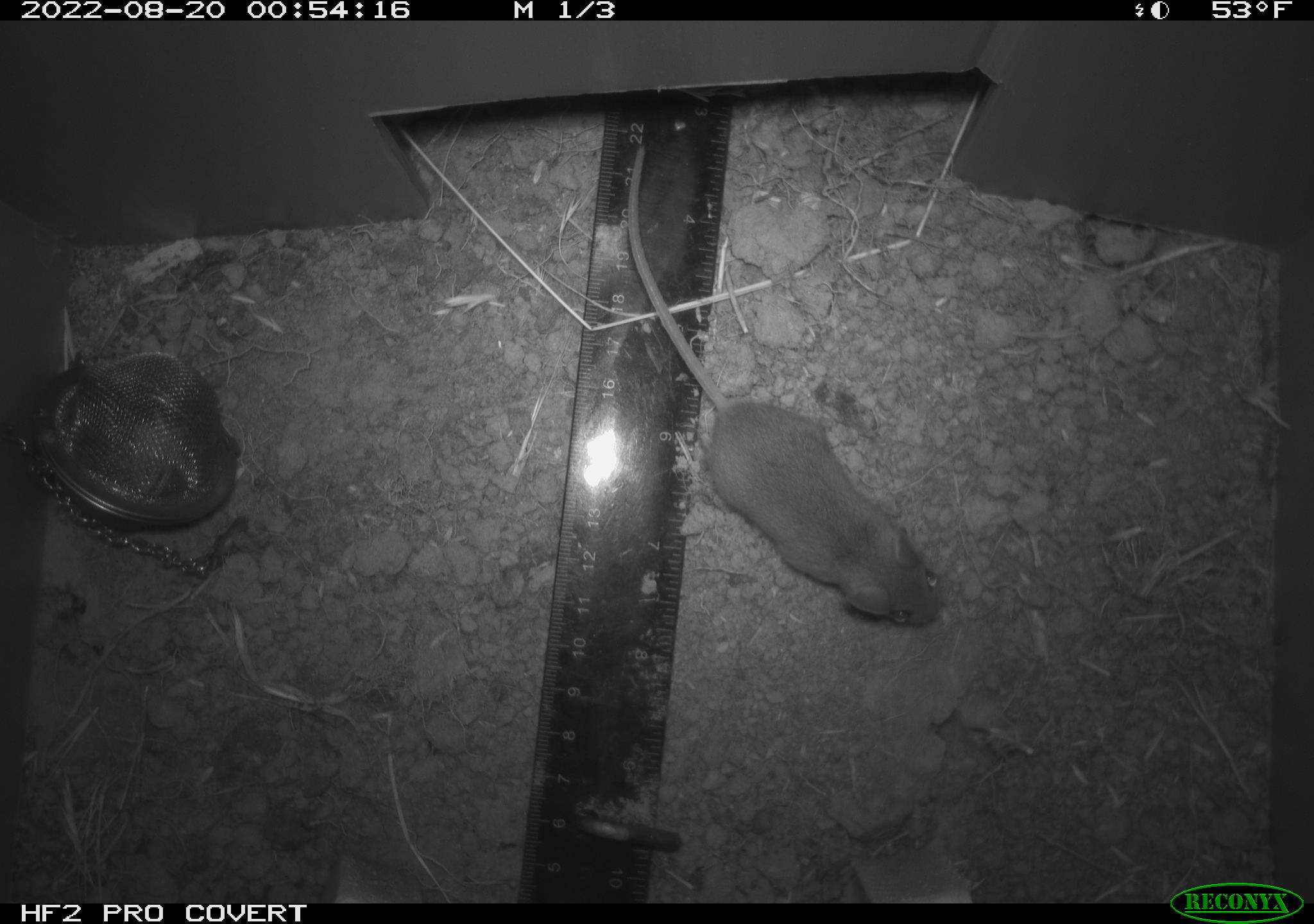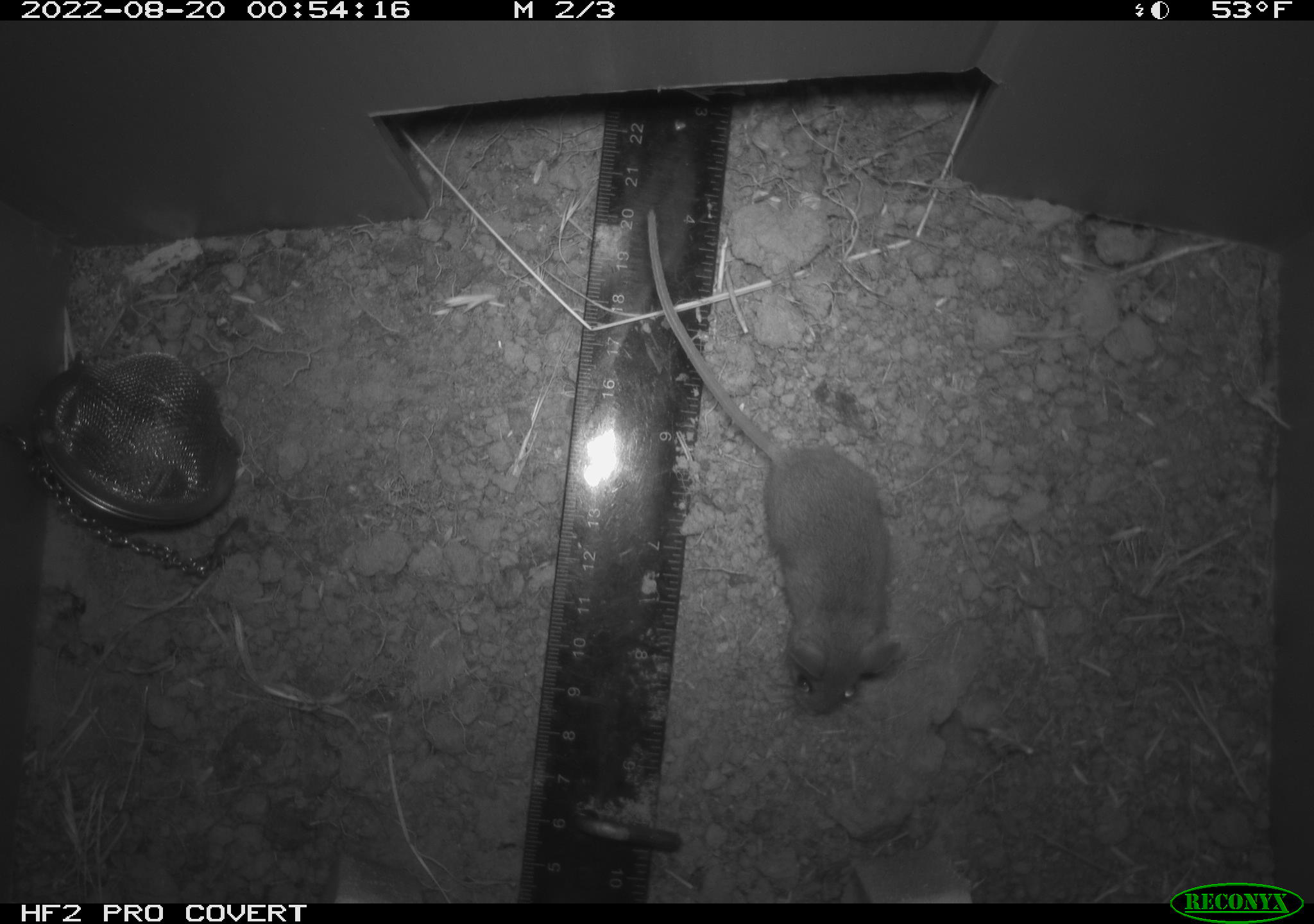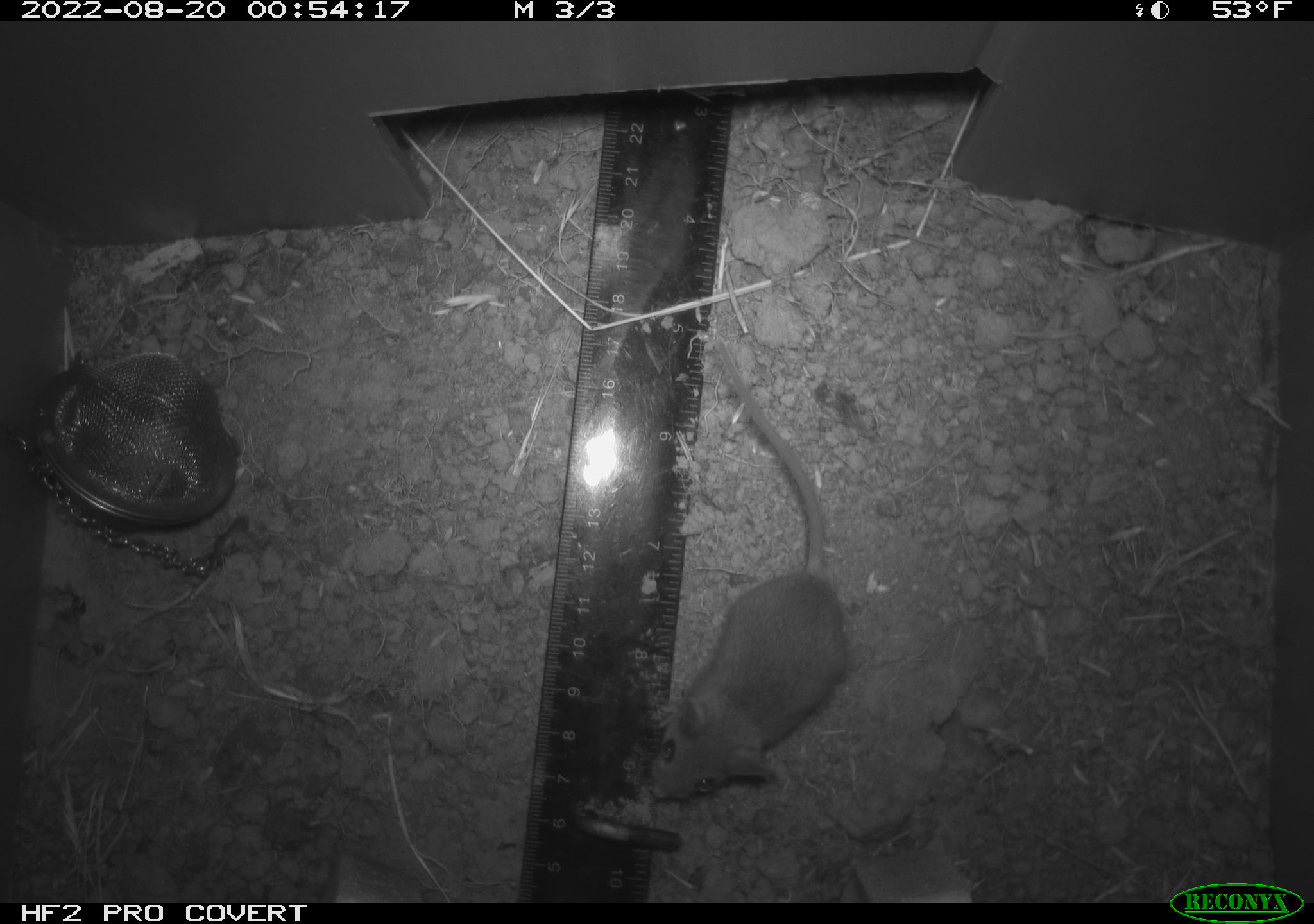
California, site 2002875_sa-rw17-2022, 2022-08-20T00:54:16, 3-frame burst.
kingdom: Animalia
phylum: Chordata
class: Mammalia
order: Rodentia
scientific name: Rodentia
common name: mouse species